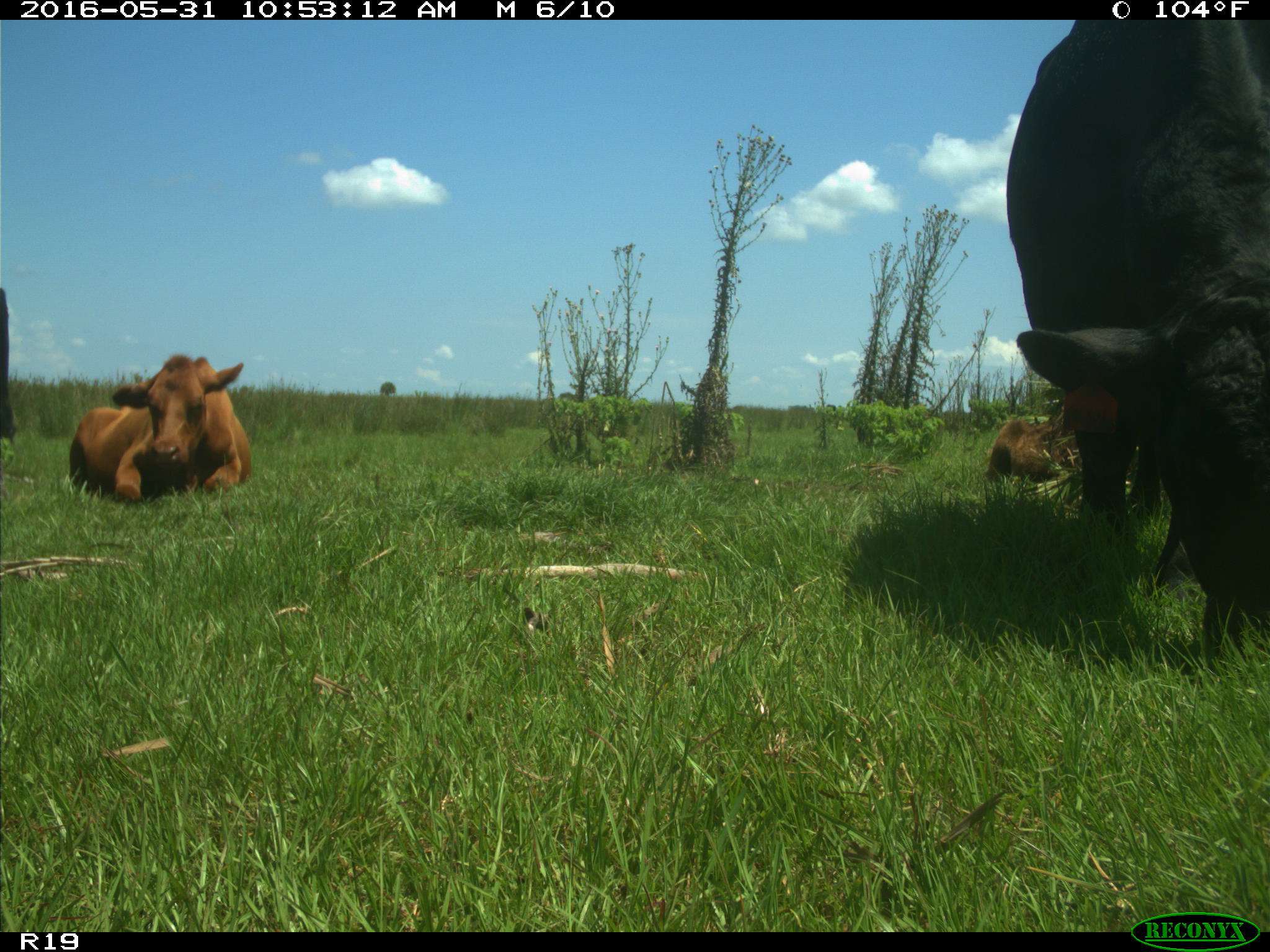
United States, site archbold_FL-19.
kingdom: Animalia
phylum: Chordata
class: Mammalia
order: Artiodactyla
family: Bovidae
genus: Bos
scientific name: Bos taurus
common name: domestic cow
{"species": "Bos taurus (domestic cow)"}